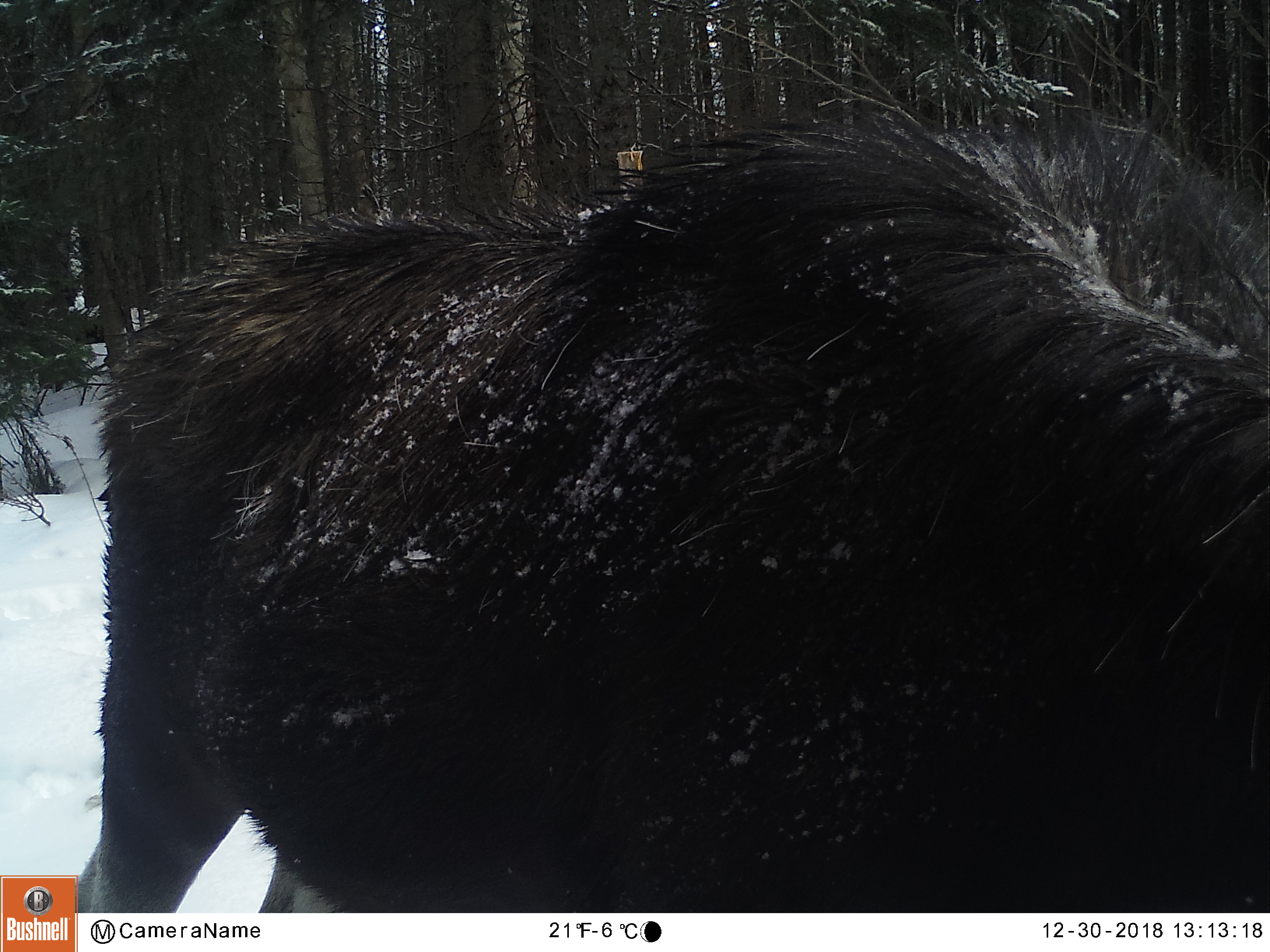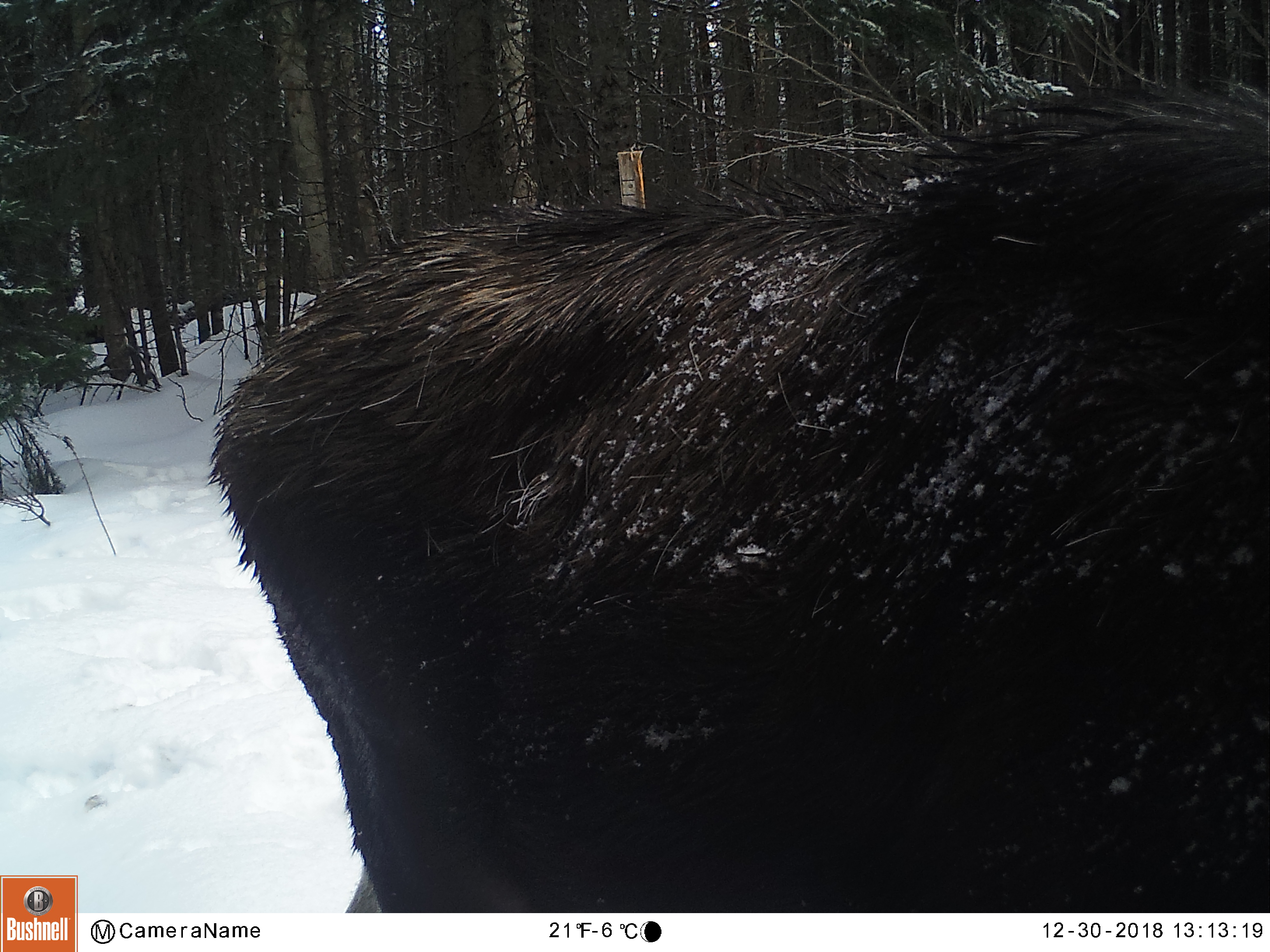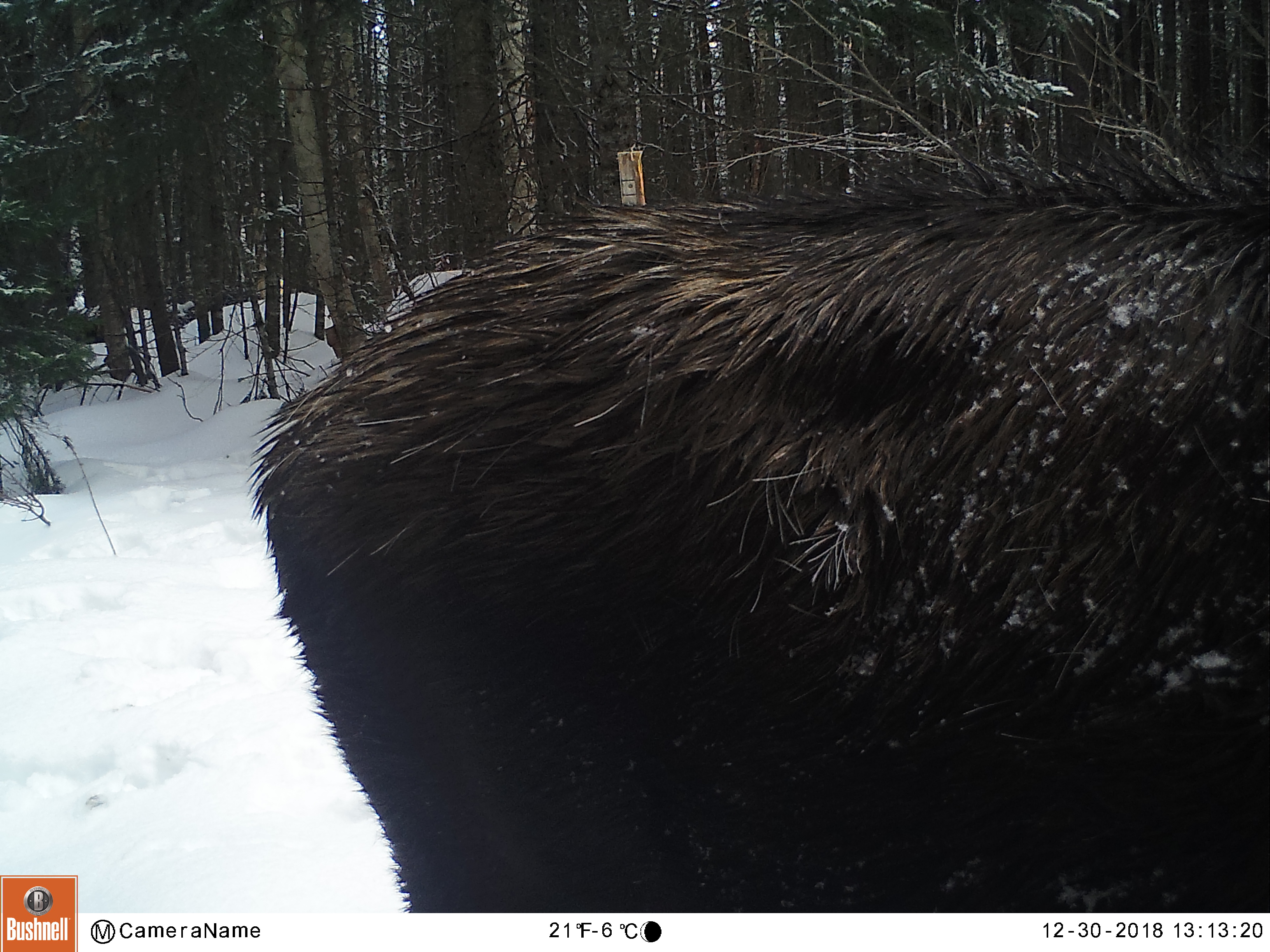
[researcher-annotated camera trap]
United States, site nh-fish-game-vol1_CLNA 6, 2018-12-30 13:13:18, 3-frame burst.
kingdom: Animalia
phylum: Chordata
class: Mammalia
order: Artiodactyla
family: Cervidae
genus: Alces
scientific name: Alces alces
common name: moose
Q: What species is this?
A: Moose (Alces alces).